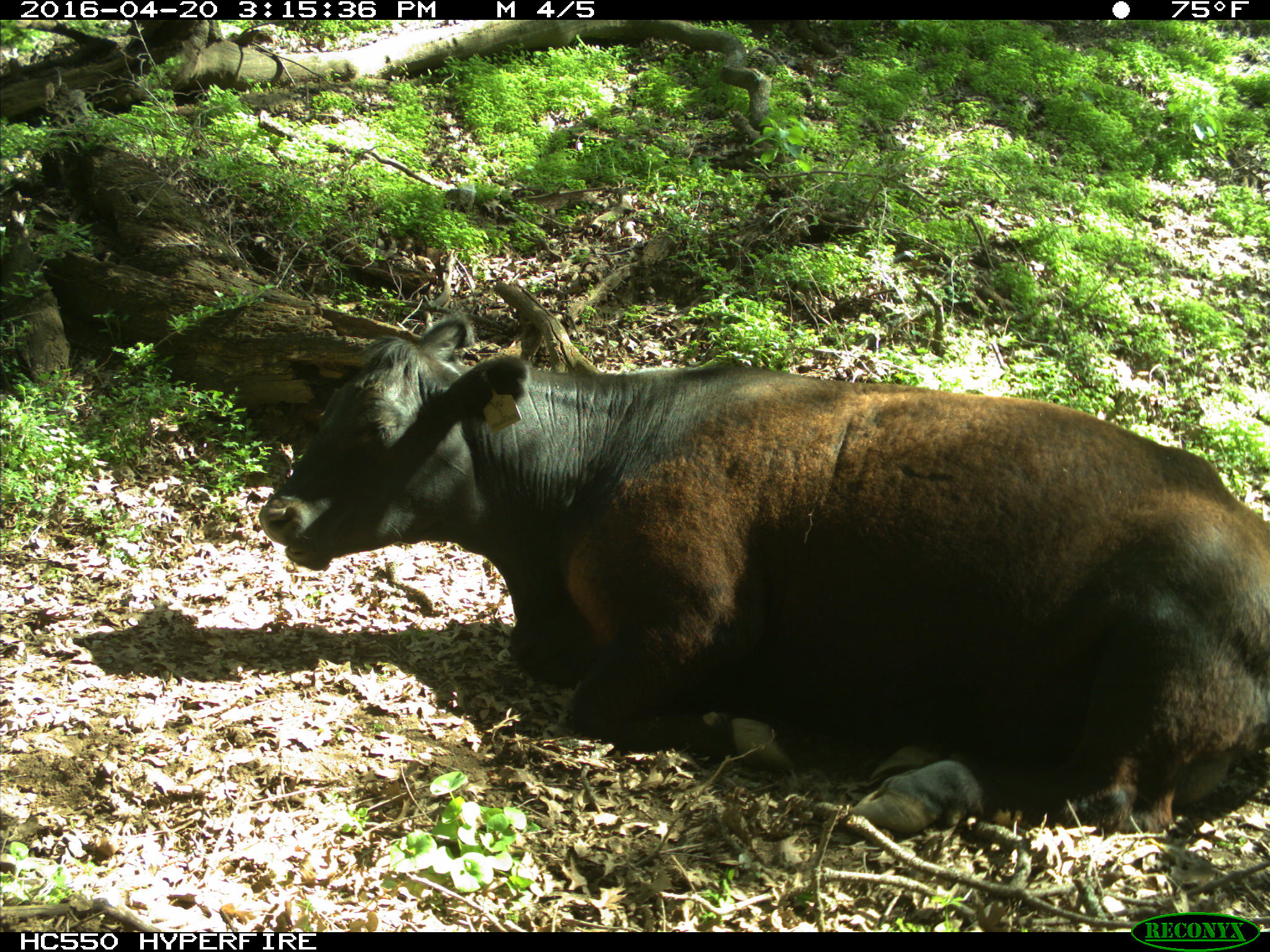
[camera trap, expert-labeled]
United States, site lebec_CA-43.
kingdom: Animalia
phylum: Chordata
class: Mammalia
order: Artiodactyla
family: Bovidae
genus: Bos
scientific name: Bos taurus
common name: domestic cow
Bos taurus (domestic cow).